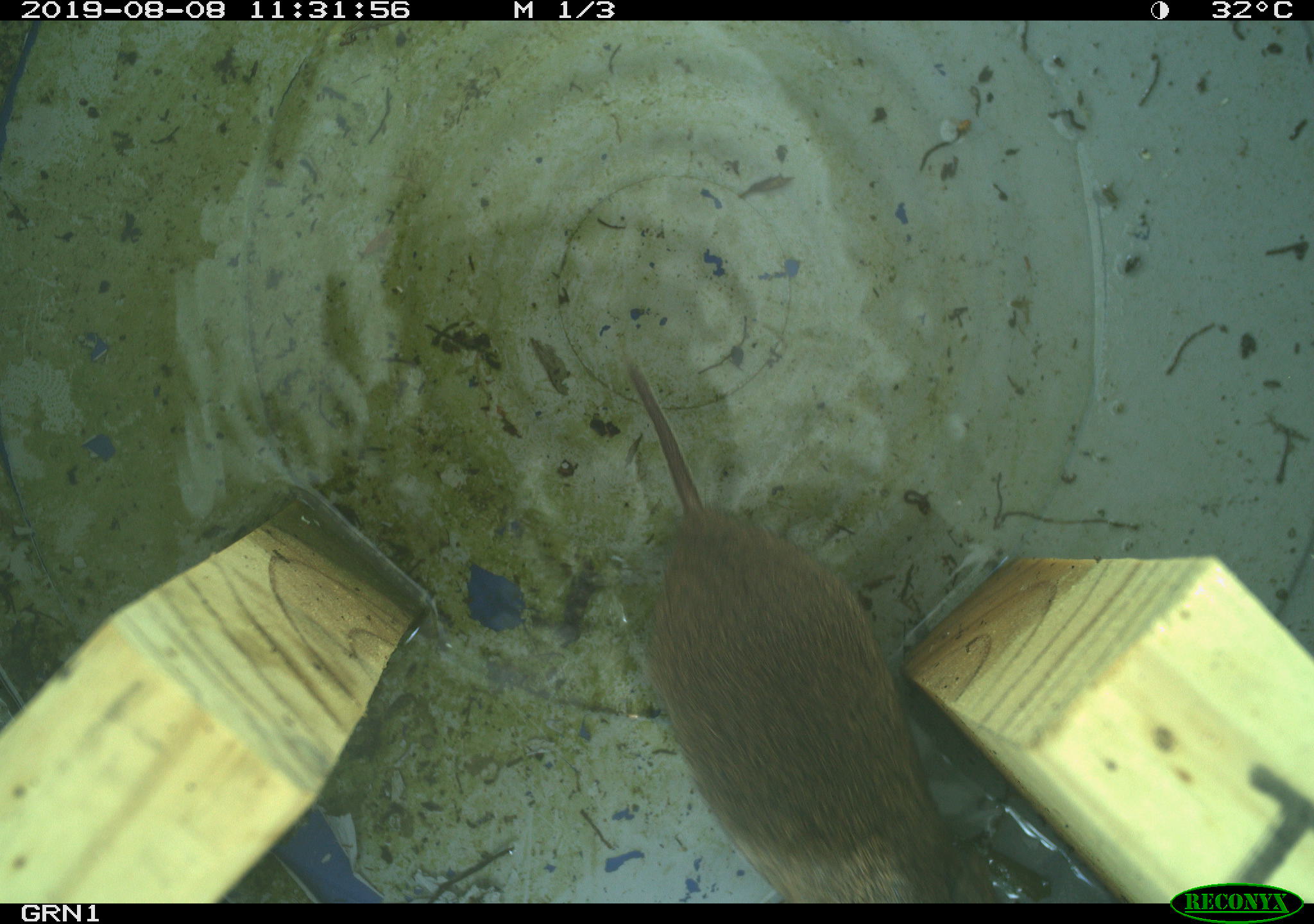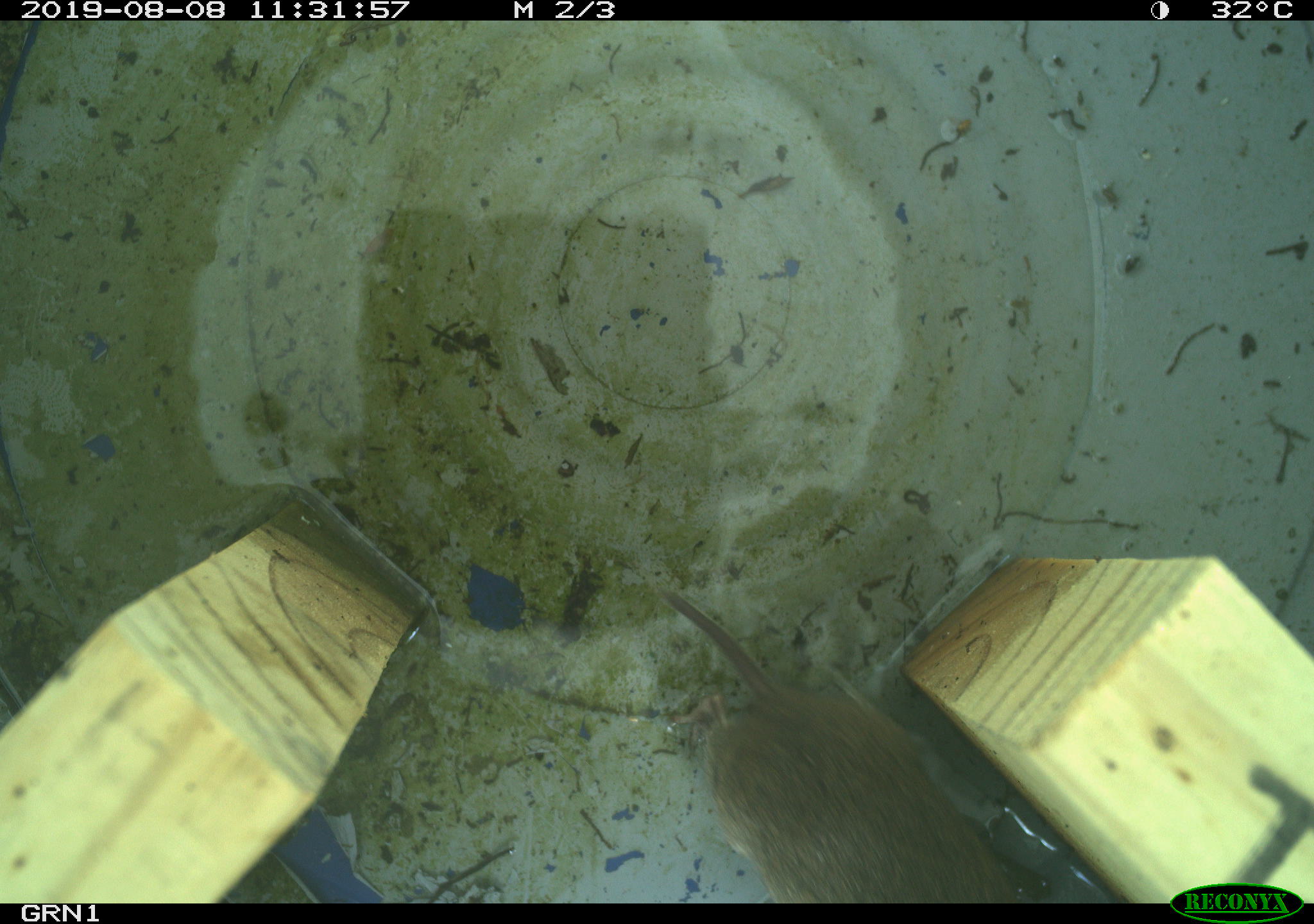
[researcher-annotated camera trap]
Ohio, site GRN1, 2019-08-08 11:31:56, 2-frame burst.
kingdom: Animalia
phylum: Chordata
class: Mammalia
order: Rodentia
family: Cricetidae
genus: Microtus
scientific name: Microtus pennsylvanicus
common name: meadow vole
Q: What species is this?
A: Meadow vole (Microtus pennsylvanicus).